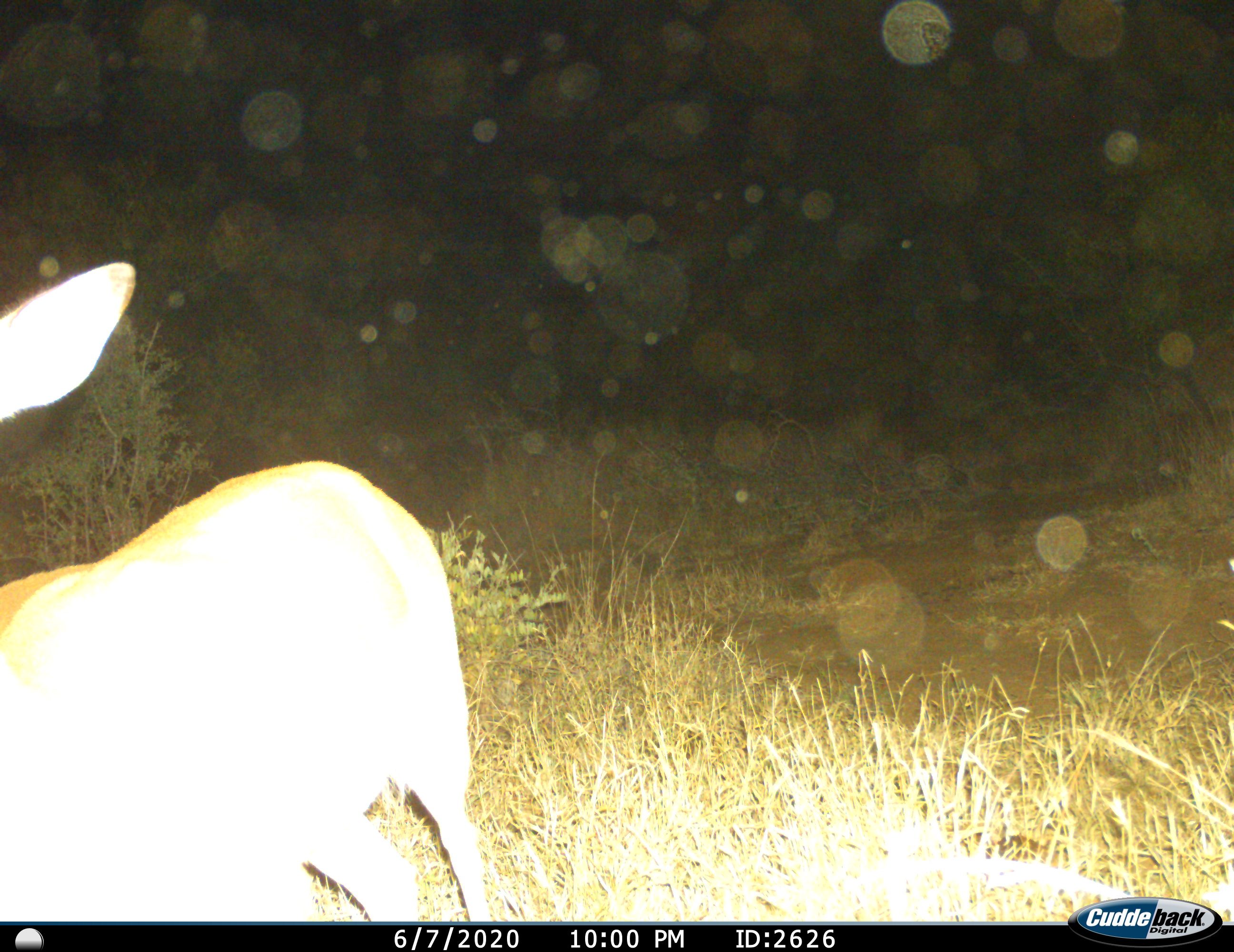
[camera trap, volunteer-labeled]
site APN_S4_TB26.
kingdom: Animalia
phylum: Chordata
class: Mammalia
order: Artiodactyla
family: Bovidae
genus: Aepyceros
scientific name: Aepyceros melampus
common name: impala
Impala (Aepyceros melampus), count 1. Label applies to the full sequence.